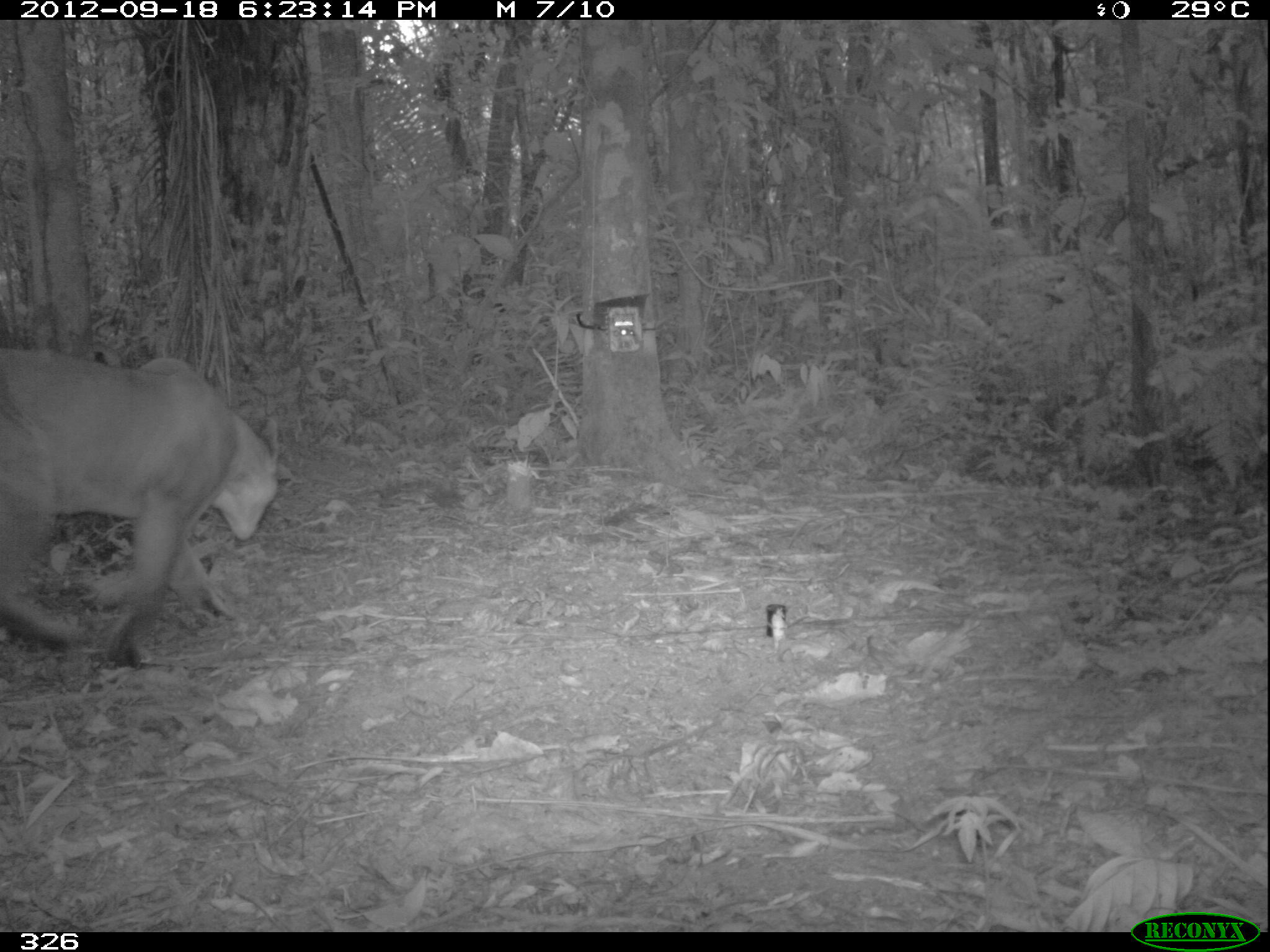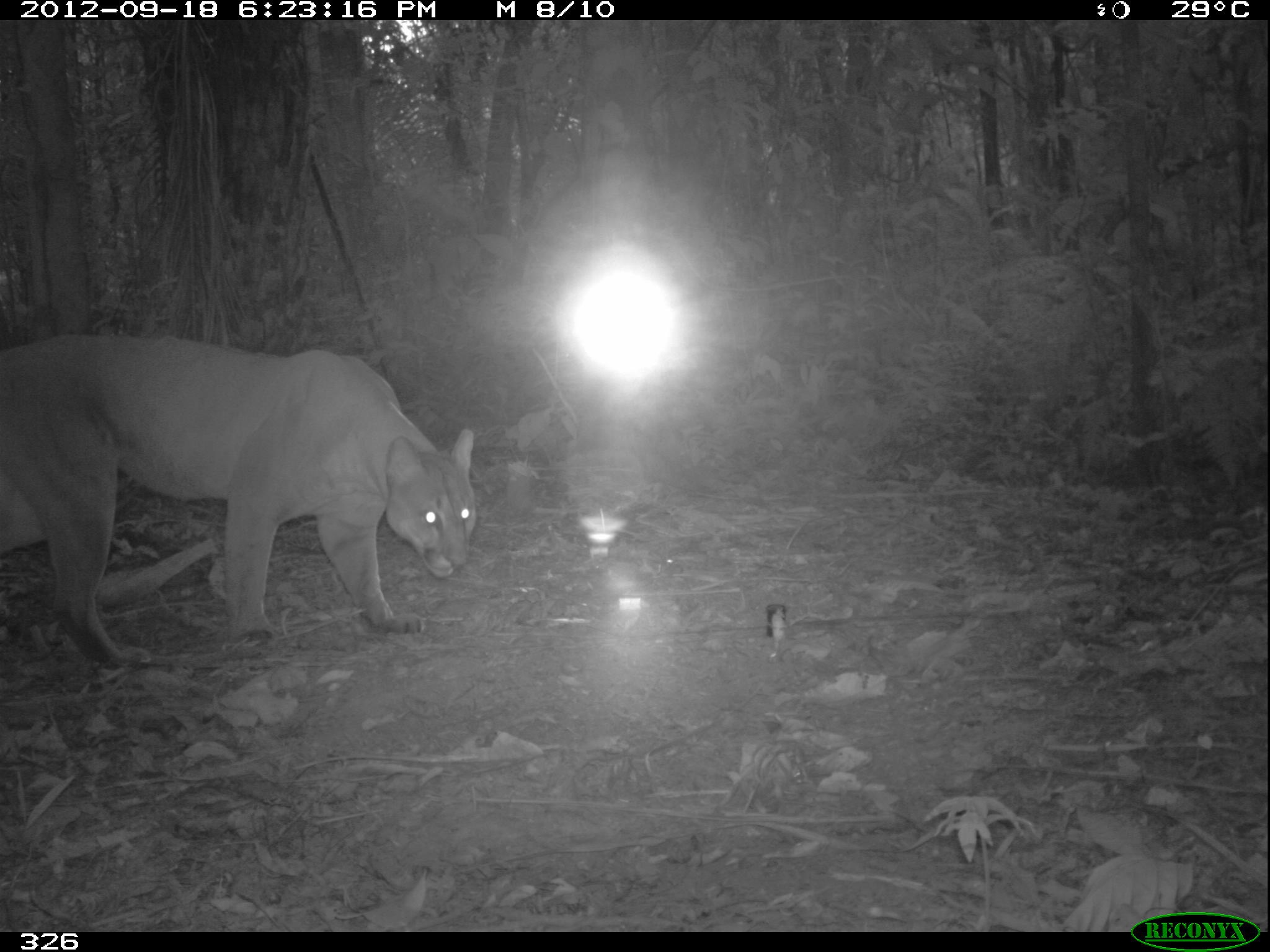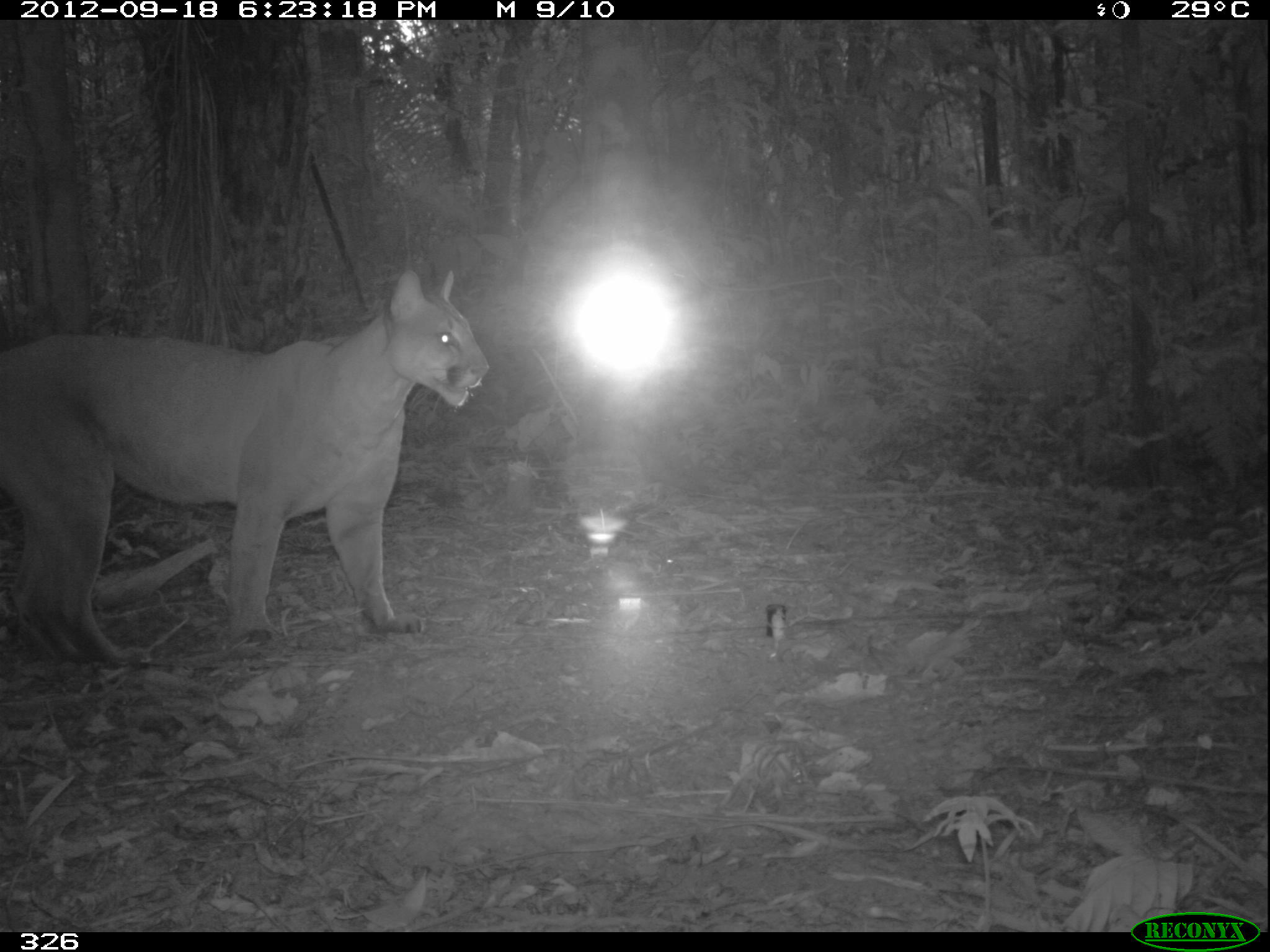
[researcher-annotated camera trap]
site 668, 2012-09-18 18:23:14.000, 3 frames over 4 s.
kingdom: Animalia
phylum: Chordata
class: Mammalia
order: Carnivora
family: Felidae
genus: Puma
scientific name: Puma concolor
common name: mountain lion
Puma concolor (mountain lion).